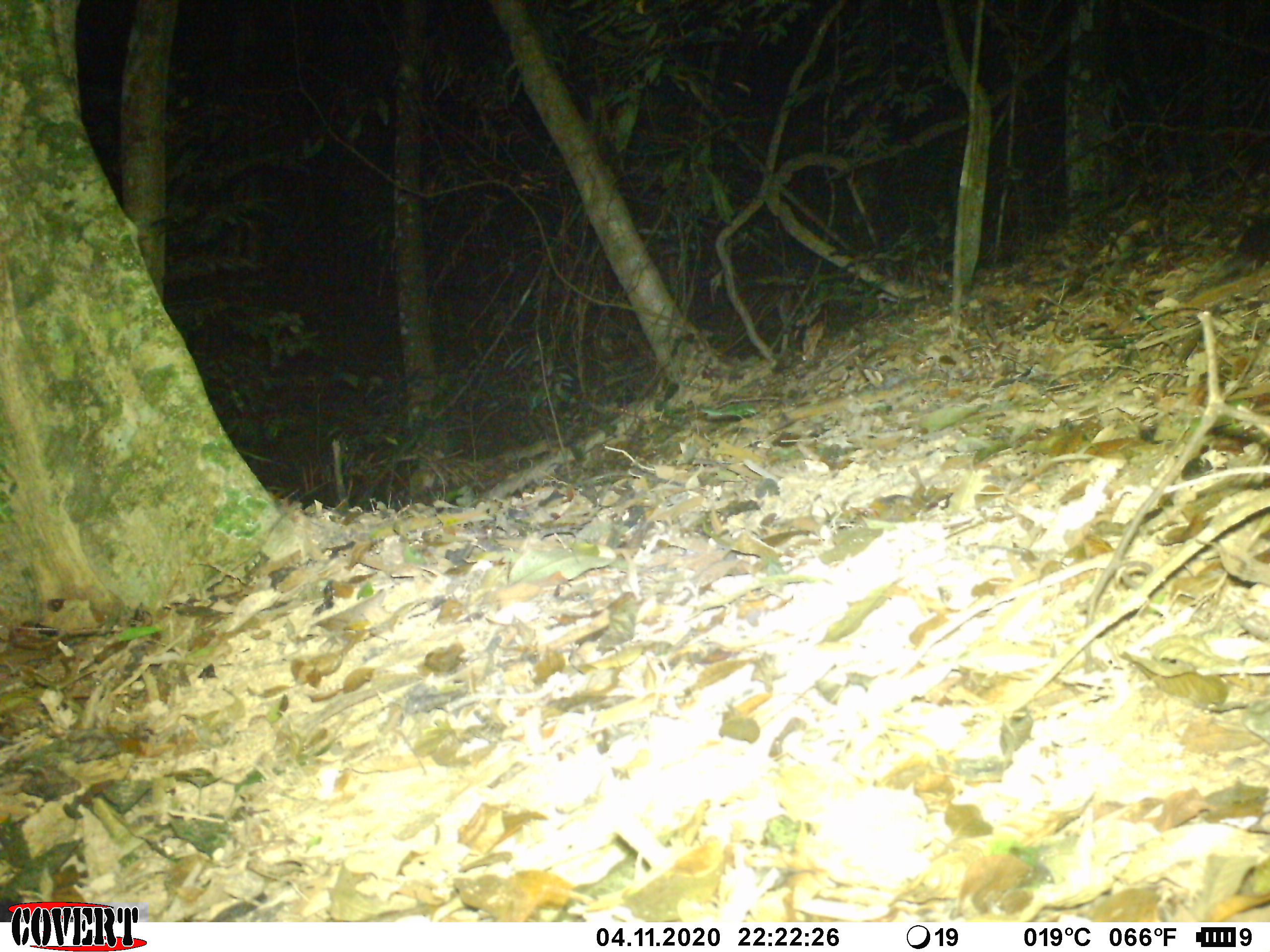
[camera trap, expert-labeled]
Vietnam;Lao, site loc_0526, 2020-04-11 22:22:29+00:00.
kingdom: Animalia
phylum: Chordata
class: Mammalia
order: Carnivora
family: Mustelidae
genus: Melogale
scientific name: Melogale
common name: ferret badger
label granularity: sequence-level